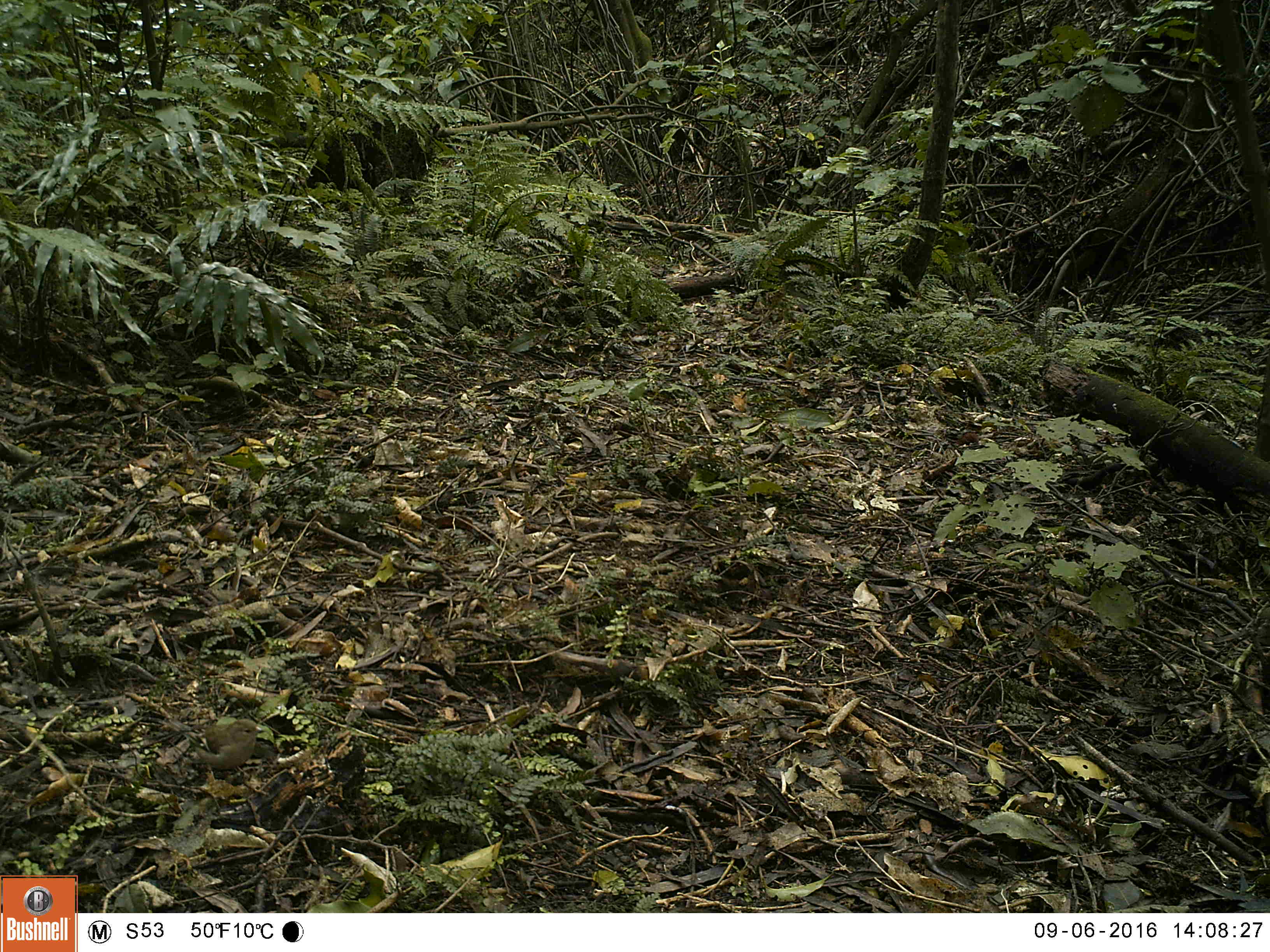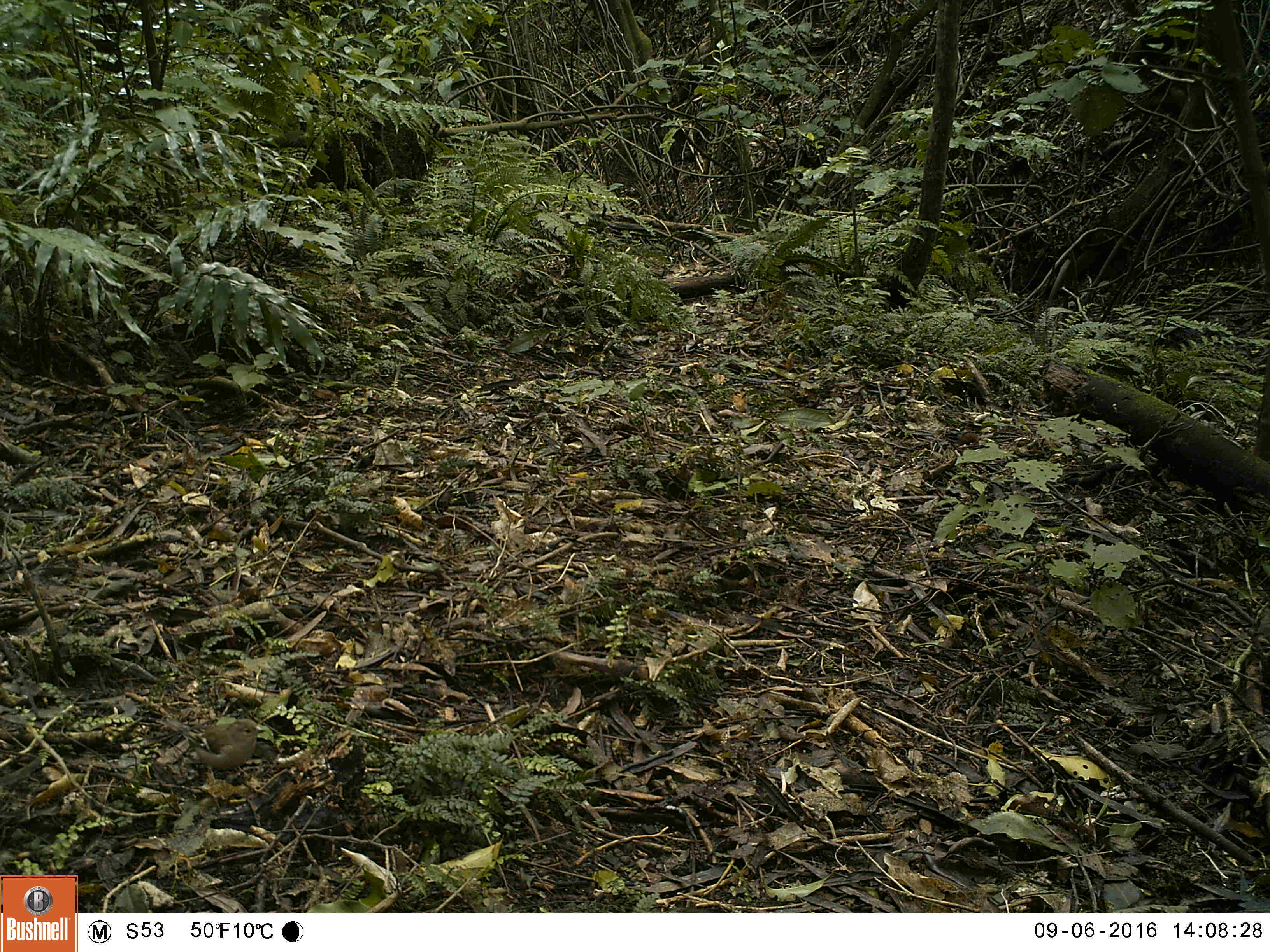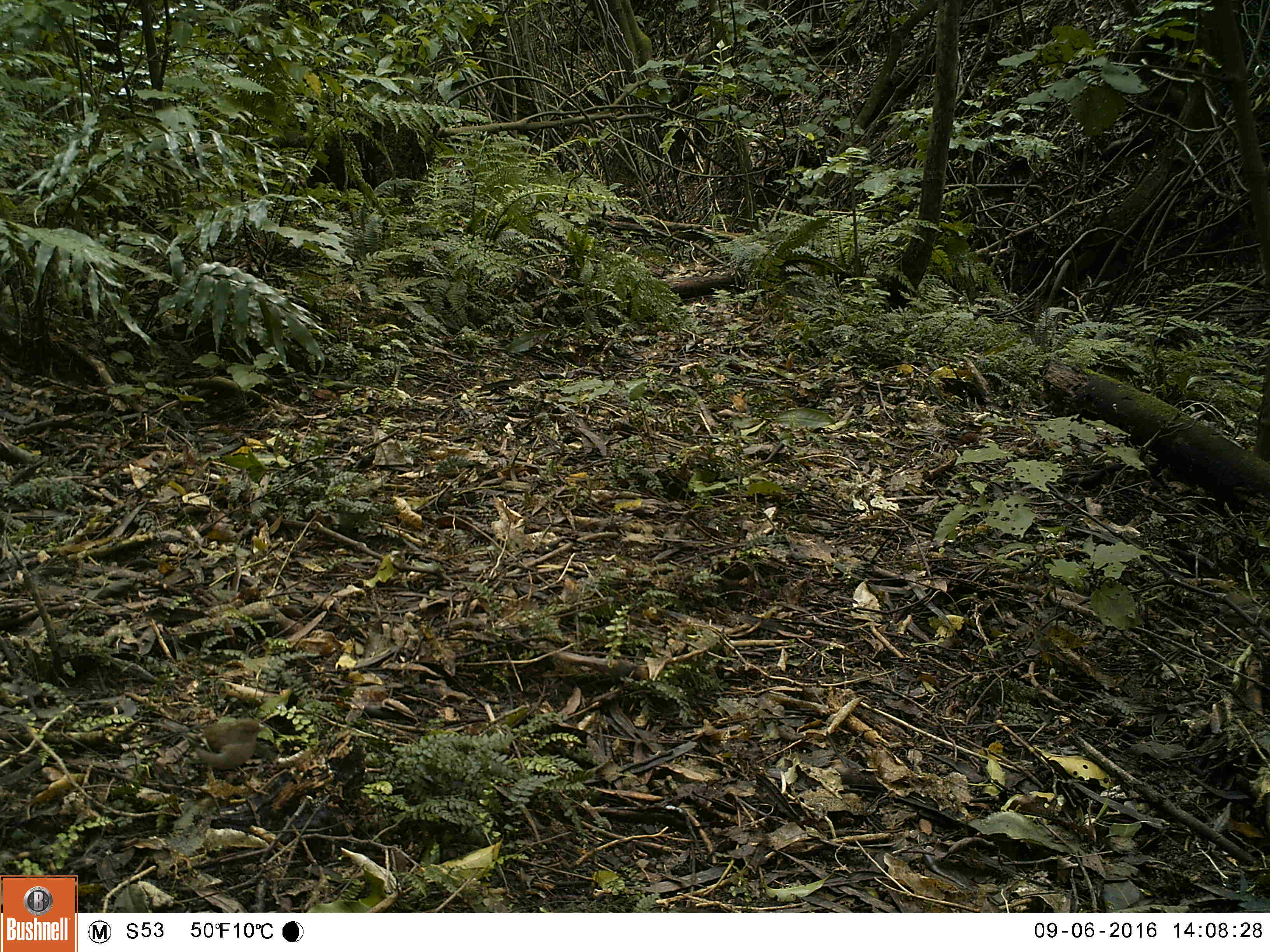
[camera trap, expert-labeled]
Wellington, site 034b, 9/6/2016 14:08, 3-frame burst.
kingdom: Animalia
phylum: Chordata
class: Aves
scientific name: Aves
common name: bird